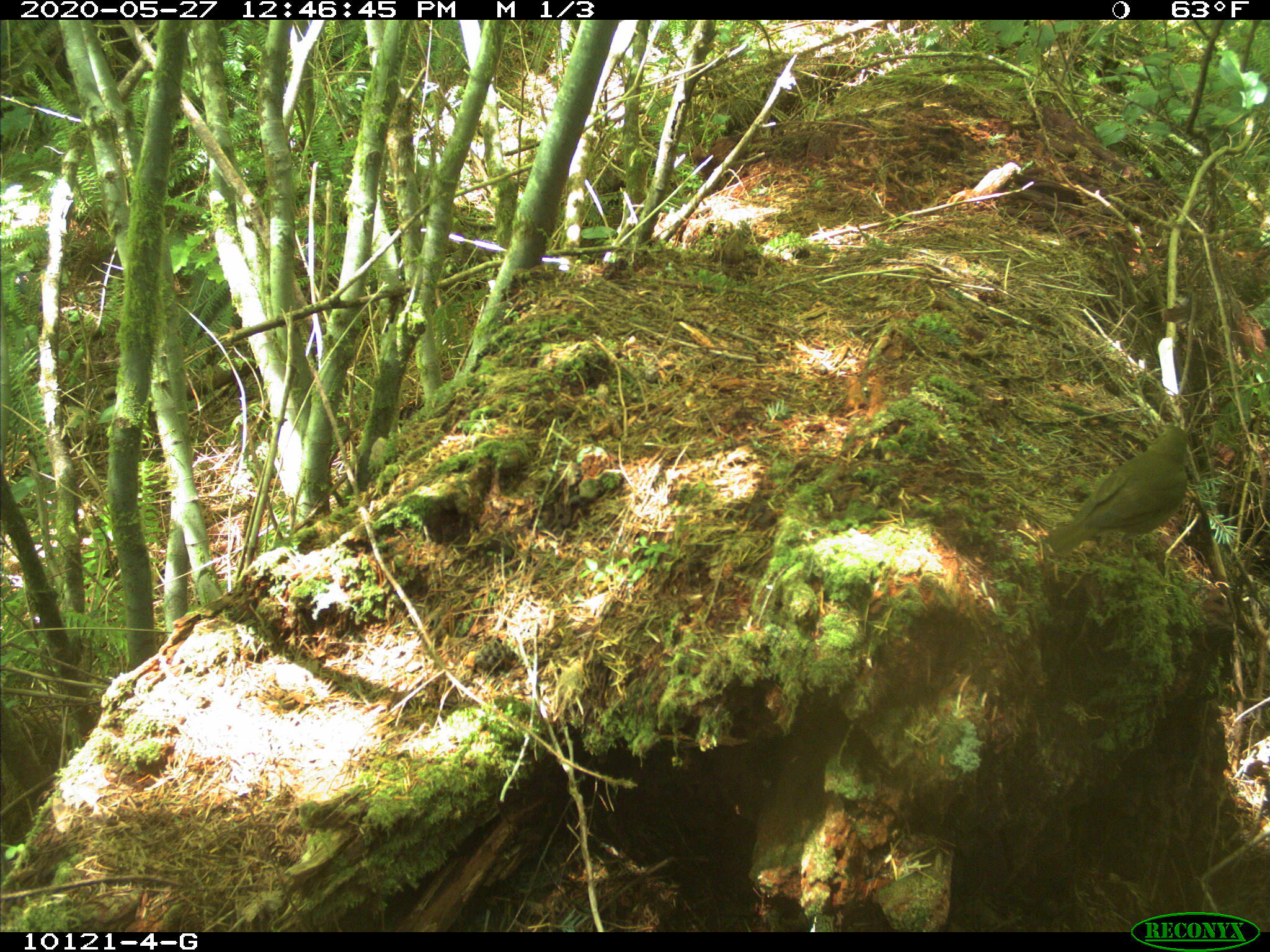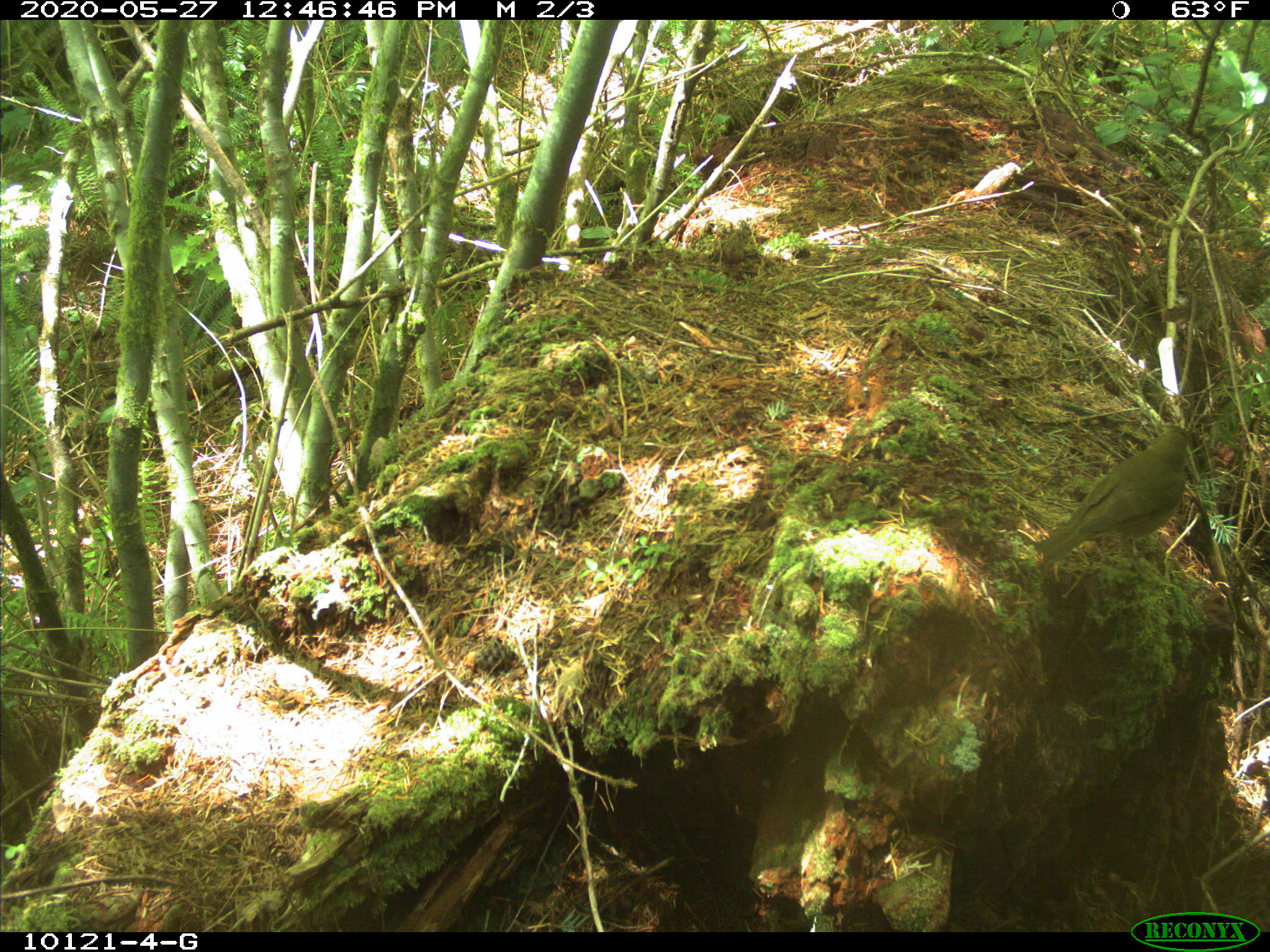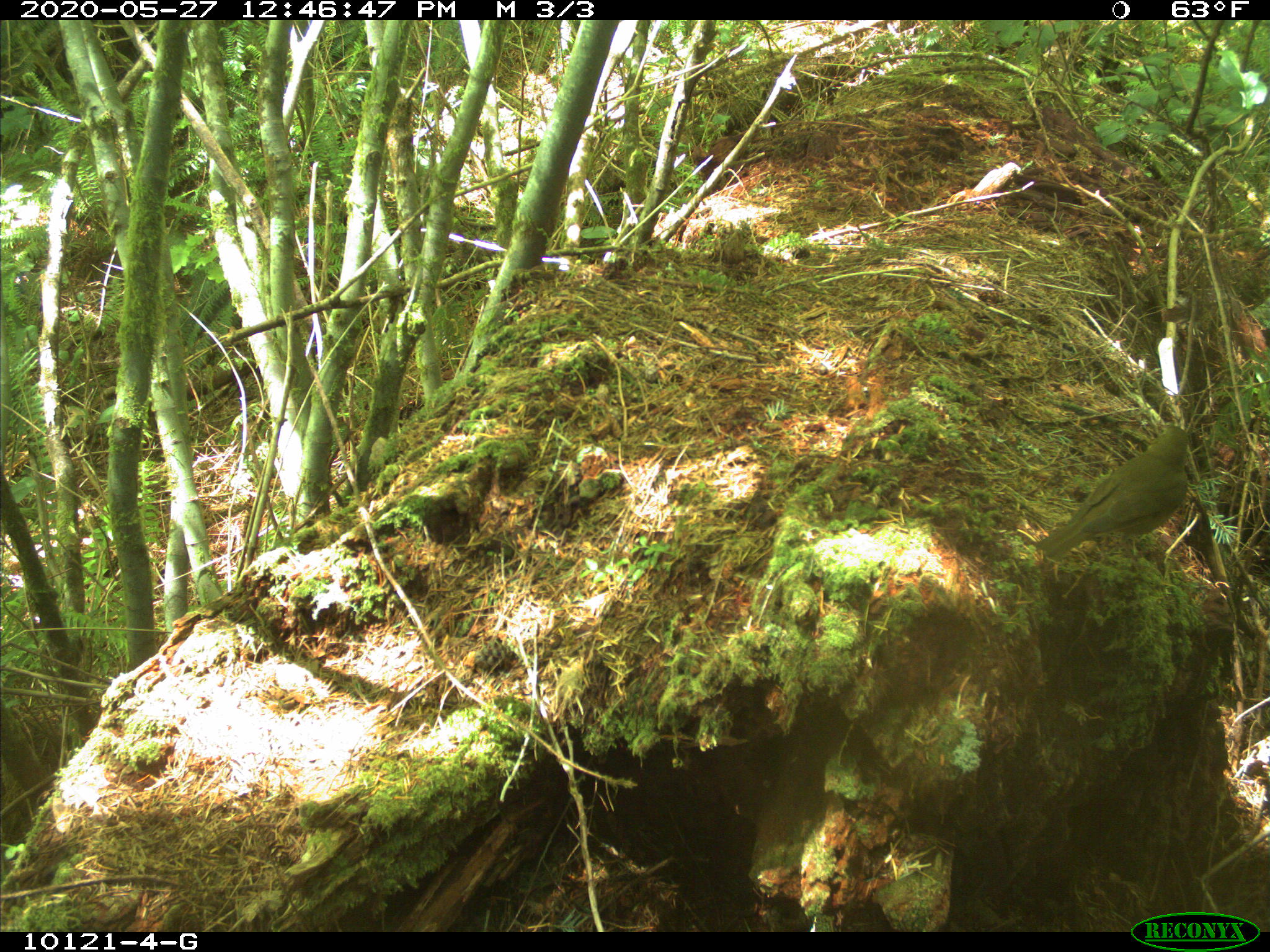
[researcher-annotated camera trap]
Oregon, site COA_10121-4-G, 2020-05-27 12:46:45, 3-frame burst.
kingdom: Animalia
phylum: Chordata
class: Aves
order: Passeriformes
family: Turdidae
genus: Catharus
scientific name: Catharus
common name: brown thrushes and nightingale-thrushes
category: catharus species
Catharus species (brown thrushes and nightingale-thrushes) (Catharus).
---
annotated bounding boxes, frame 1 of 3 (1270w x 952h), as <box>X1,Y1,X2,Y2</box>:
catharus species: <box>1028,417,1207,576</box>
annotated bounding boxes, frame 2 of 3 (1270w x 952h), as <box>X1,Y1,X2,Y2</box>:
catharus species: <box>1026,416,1212,580</box>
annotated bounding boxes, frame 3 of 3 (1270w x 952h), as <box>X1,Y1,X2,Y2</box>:
catharus species: <box>1022,421,1211,571</box>